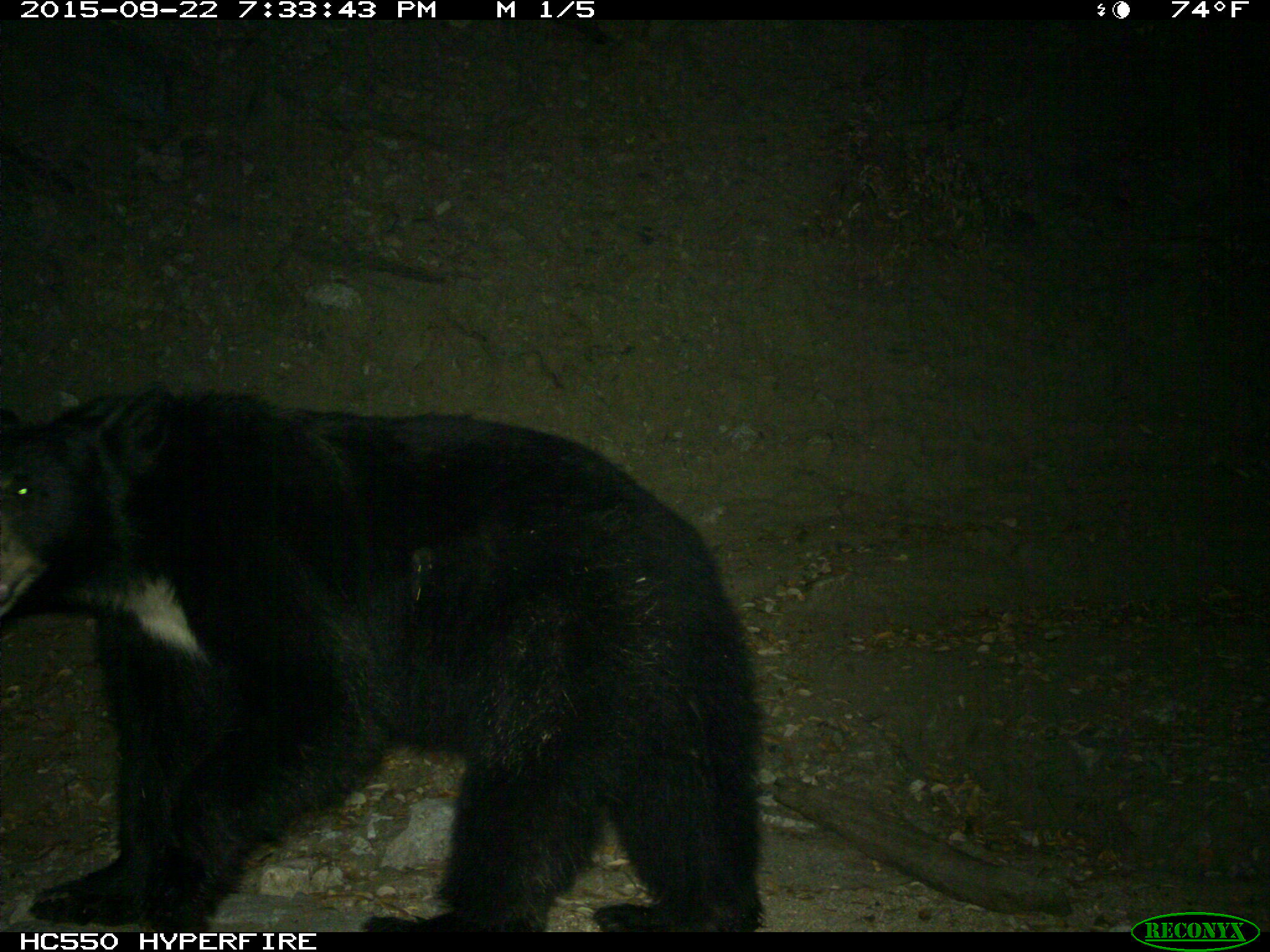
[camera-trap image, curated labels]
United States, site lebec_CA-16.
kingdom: Animalia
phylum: Chordata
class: Mammalia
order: Carnivora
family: Ursidae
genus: Ursus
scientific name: Ursus americanus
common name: american black bear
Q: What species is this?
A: Ursus americanus (american black bear).